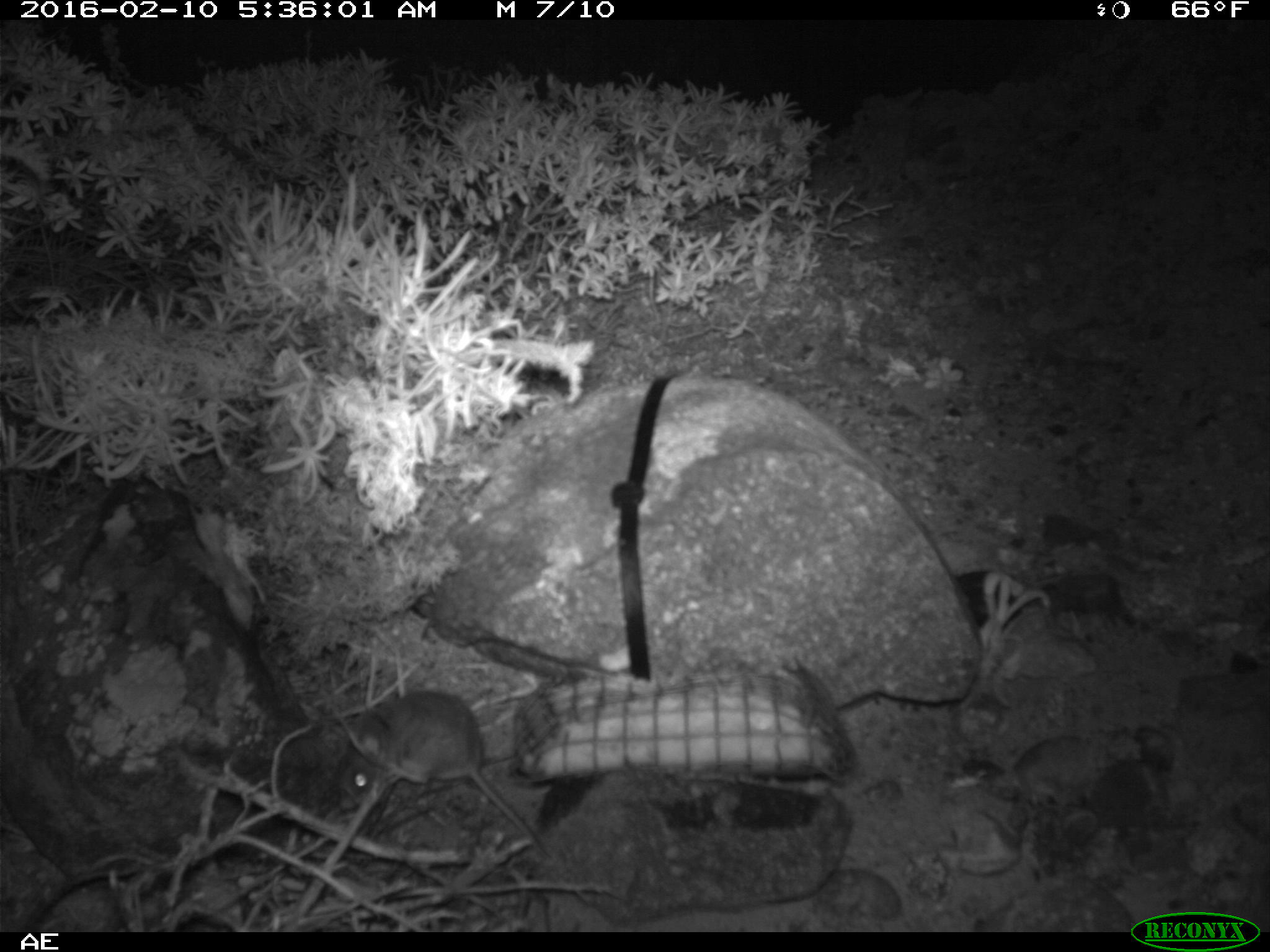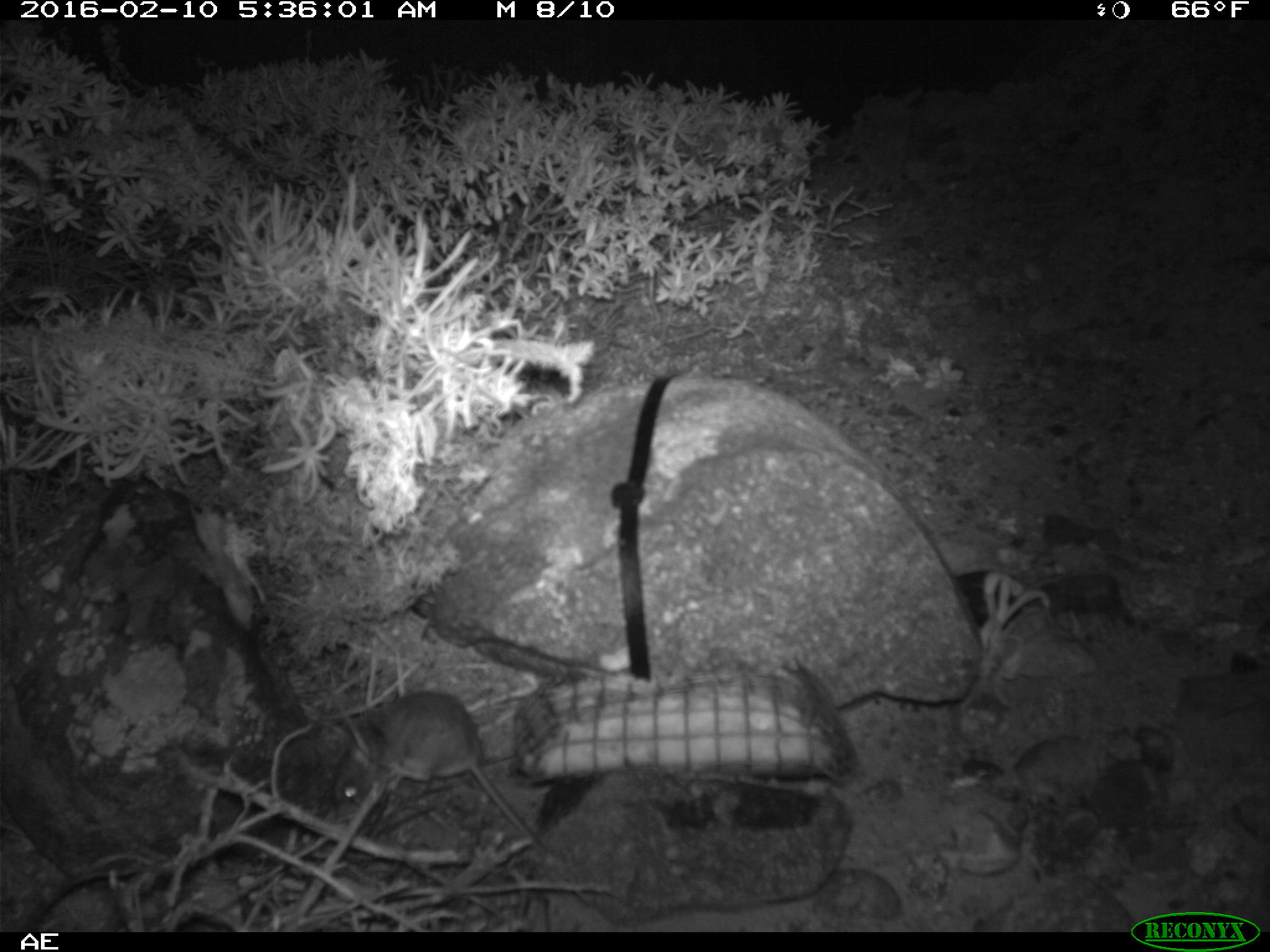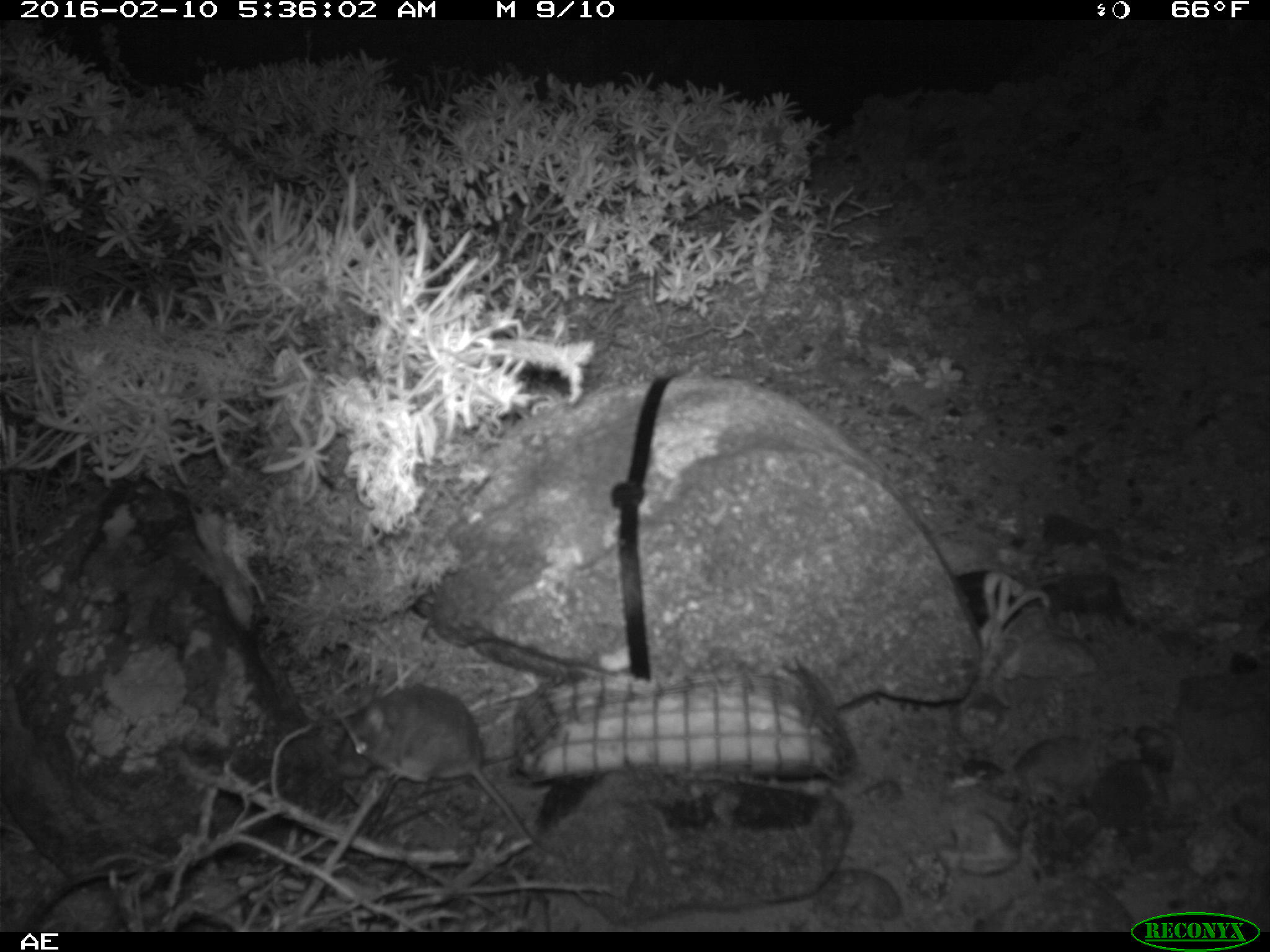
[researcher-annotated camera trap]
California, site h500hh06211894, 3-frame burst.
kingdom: Animalia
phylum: Chordata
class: Mammalia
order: Rodentia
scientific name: Rodentia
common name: rodent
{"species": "rodent (Rodentia)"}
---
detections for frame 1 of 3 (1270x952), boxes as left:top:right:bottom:
rodent: 333:690:551:857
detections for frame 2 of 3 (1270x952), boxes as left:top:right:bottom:
rodent: 327:689:569:865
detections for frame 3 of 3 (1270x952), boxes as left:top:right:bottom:
rodent: 339:689:551:847